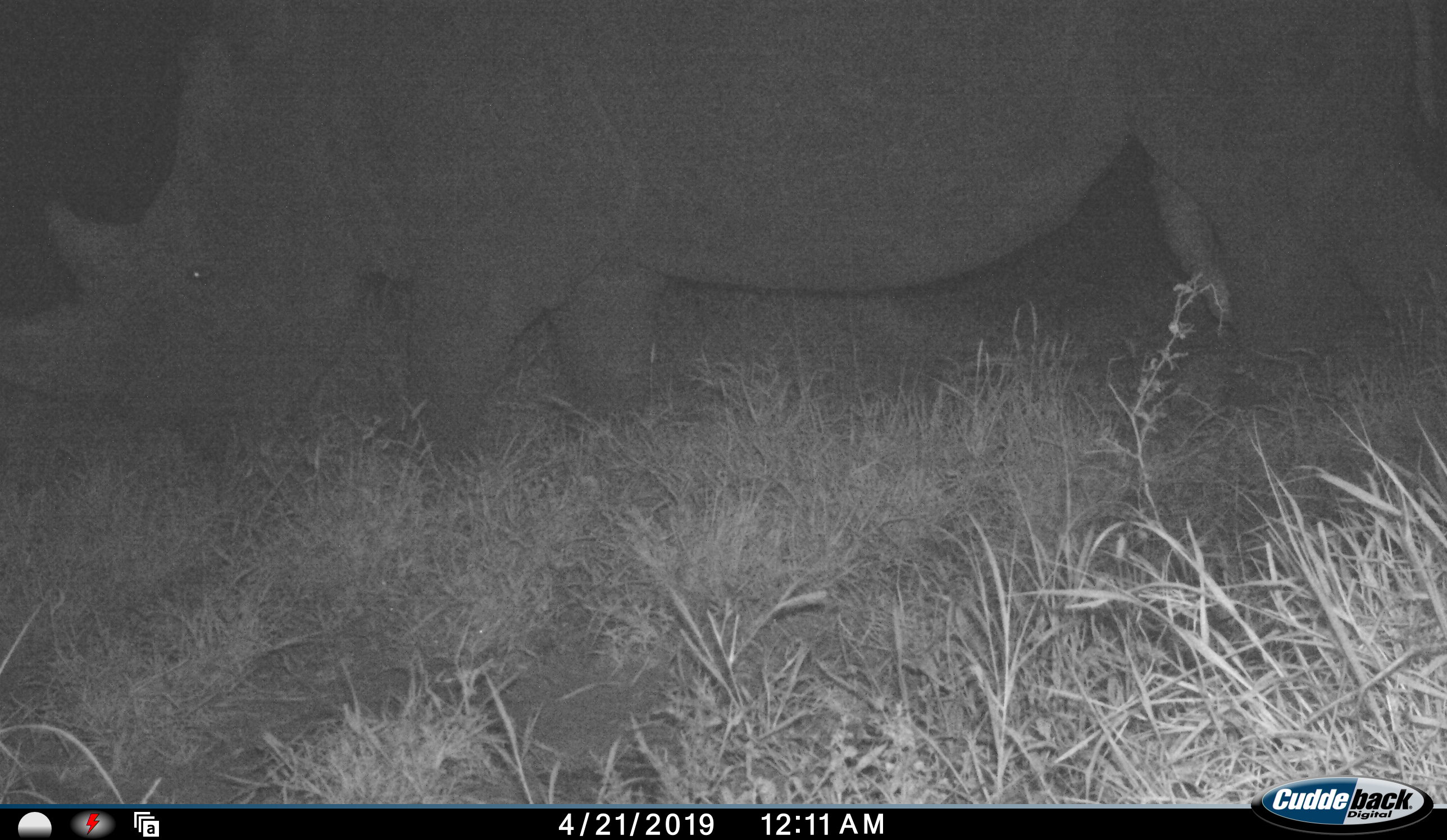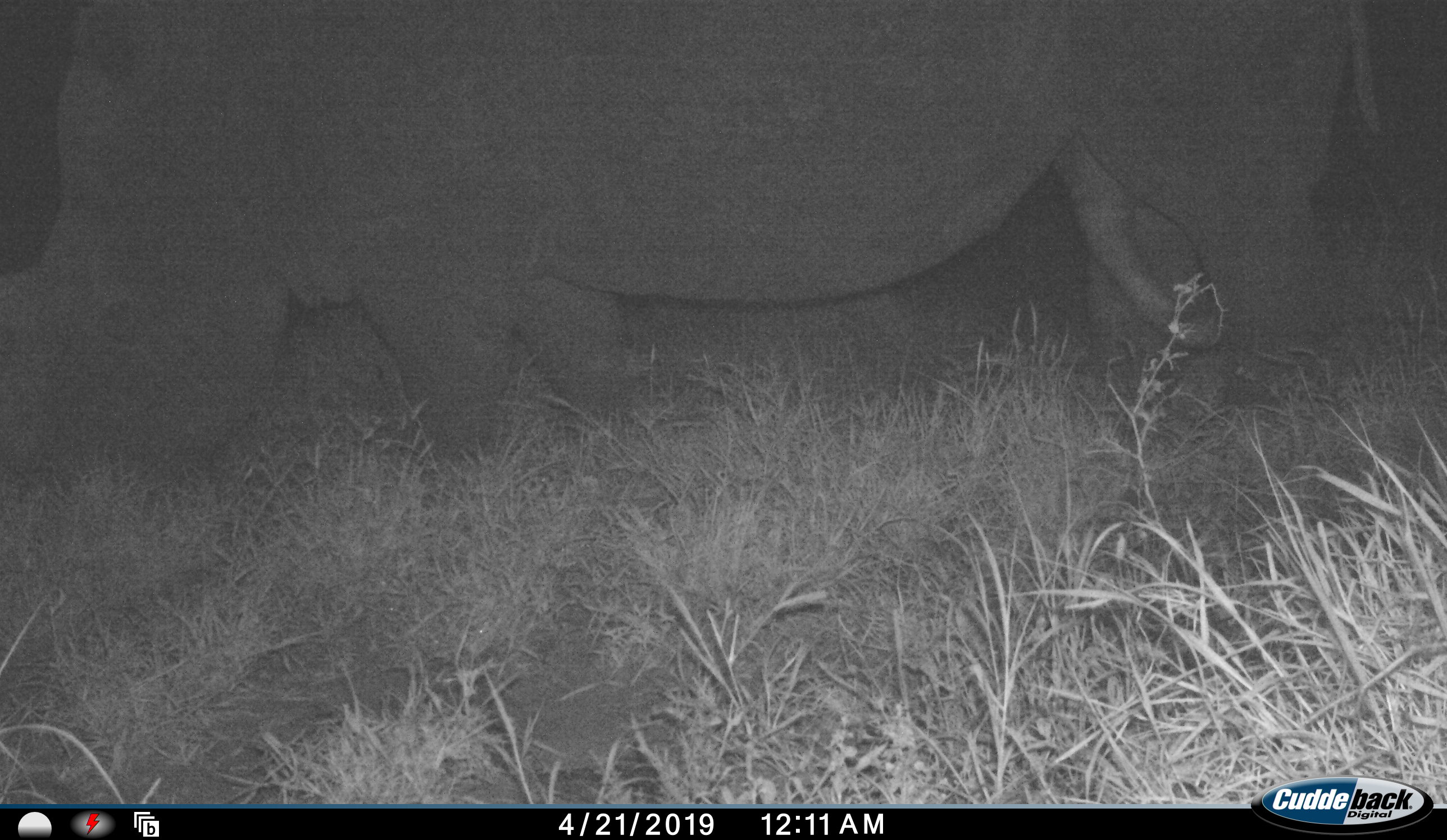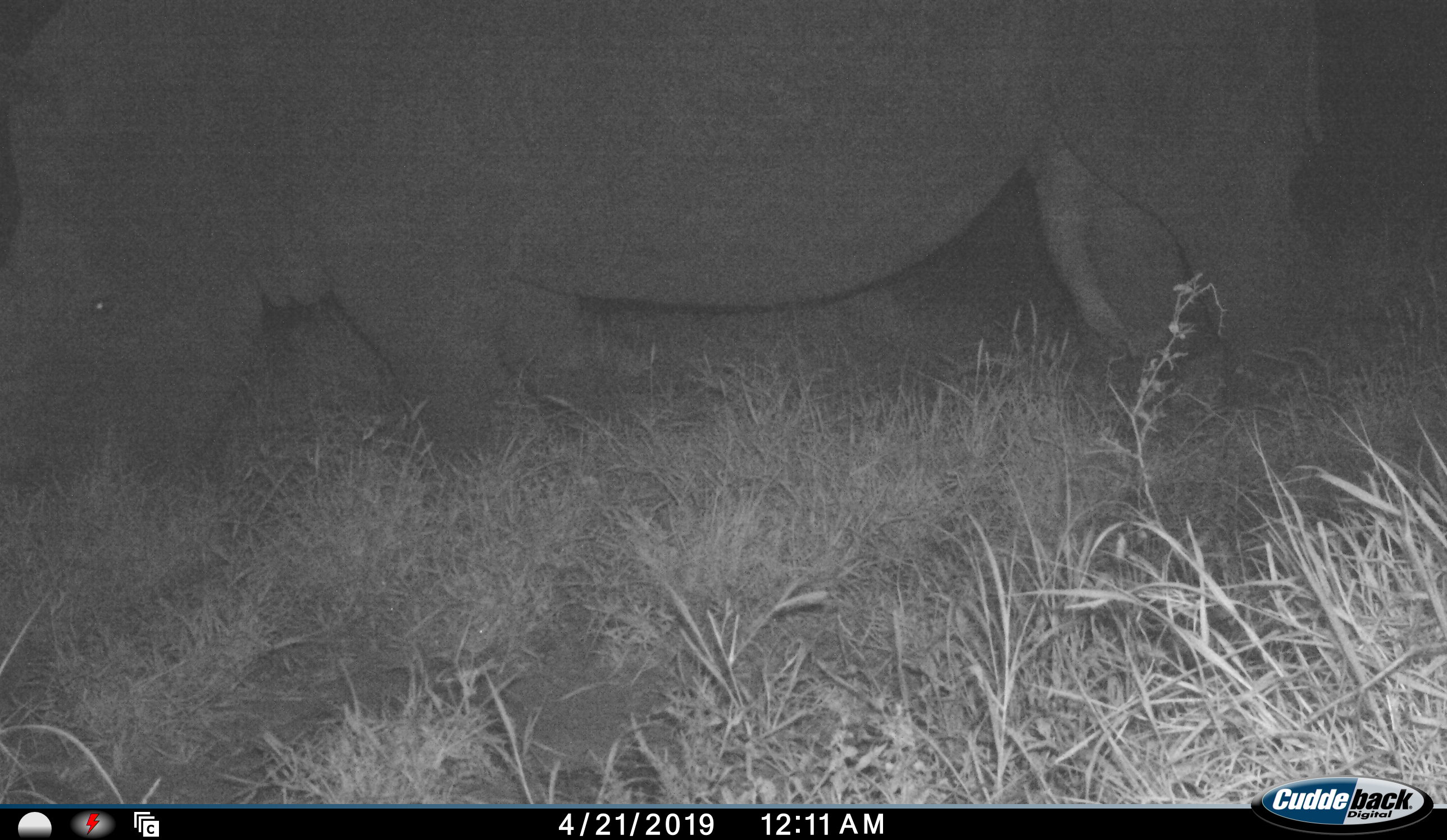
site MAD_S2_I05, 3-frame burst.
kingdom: Animalia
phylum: Chordata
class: Mammalia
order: Perissodactyla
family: Rhinocerotidae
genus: Diceros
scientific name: Diceros bicornis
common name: black rhinoceros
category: rhinocerosblack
Rhinocerosblack (black rhinoceros) (Diceros bicornis), count 1. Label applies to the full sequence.